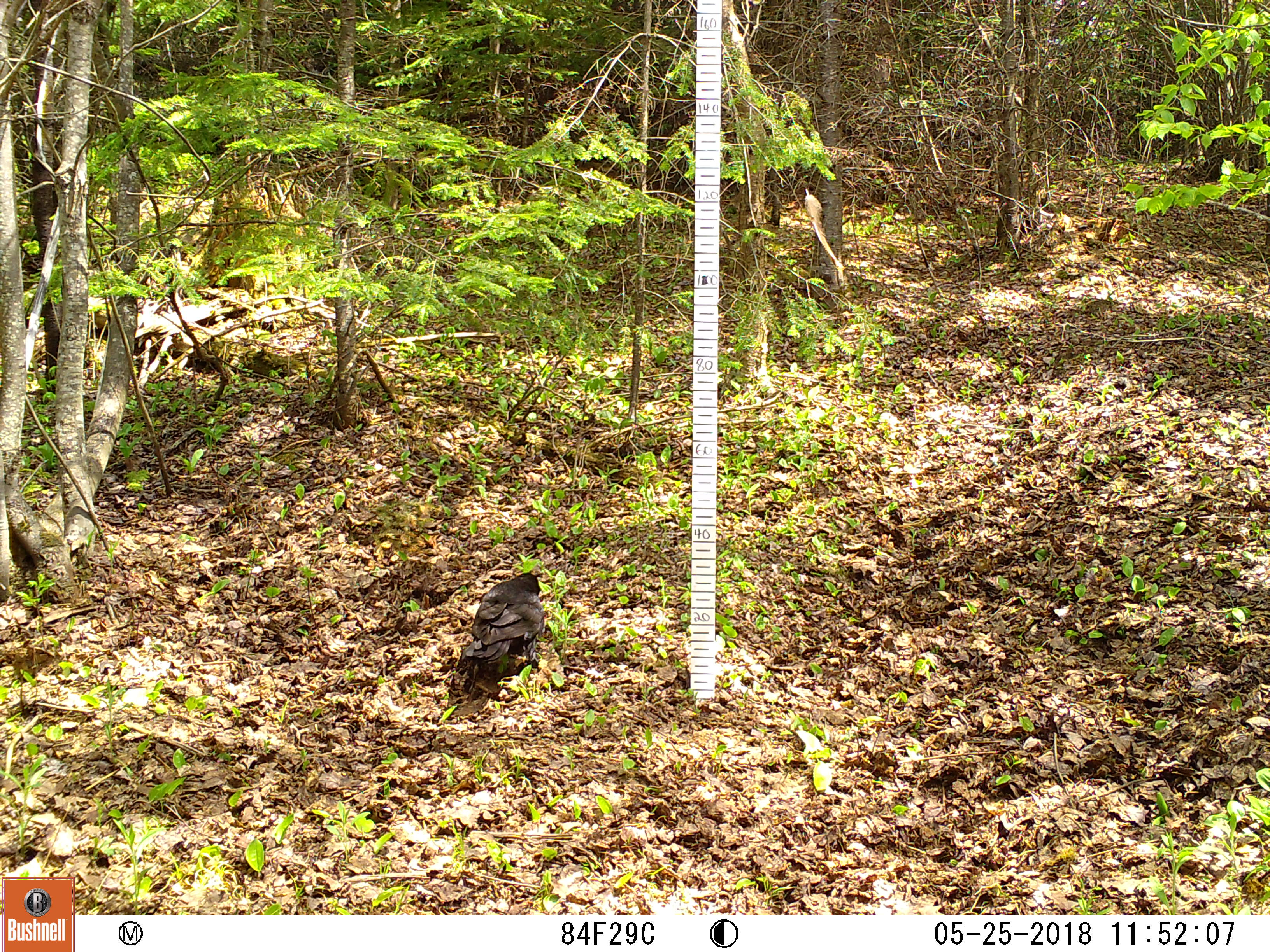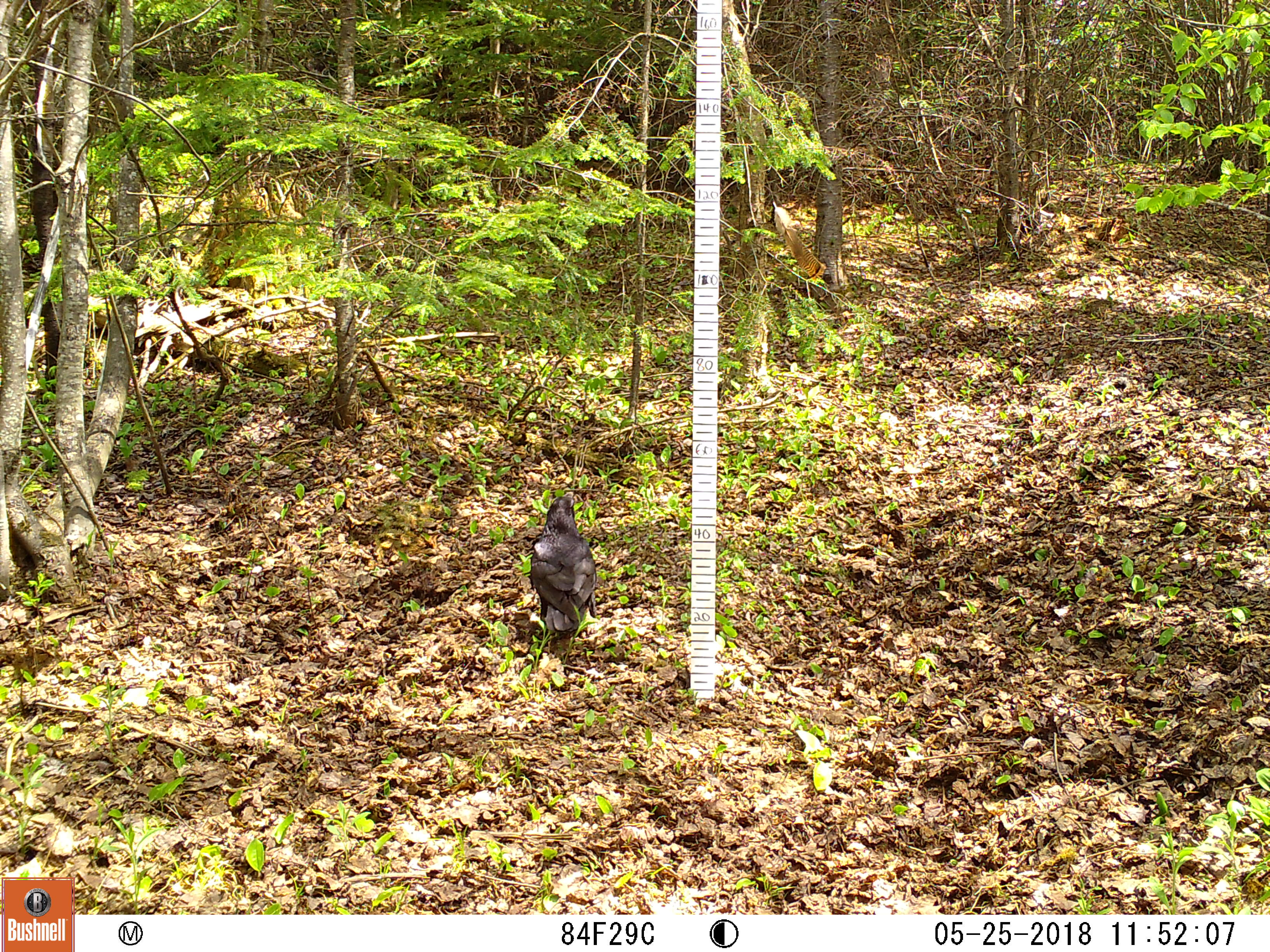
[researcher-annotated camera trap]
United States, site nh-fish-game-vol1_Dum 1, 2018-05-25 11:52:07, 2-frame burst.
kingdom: Animalia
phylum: Chordata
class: Aves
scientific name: Aves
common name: bird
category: bird sp.